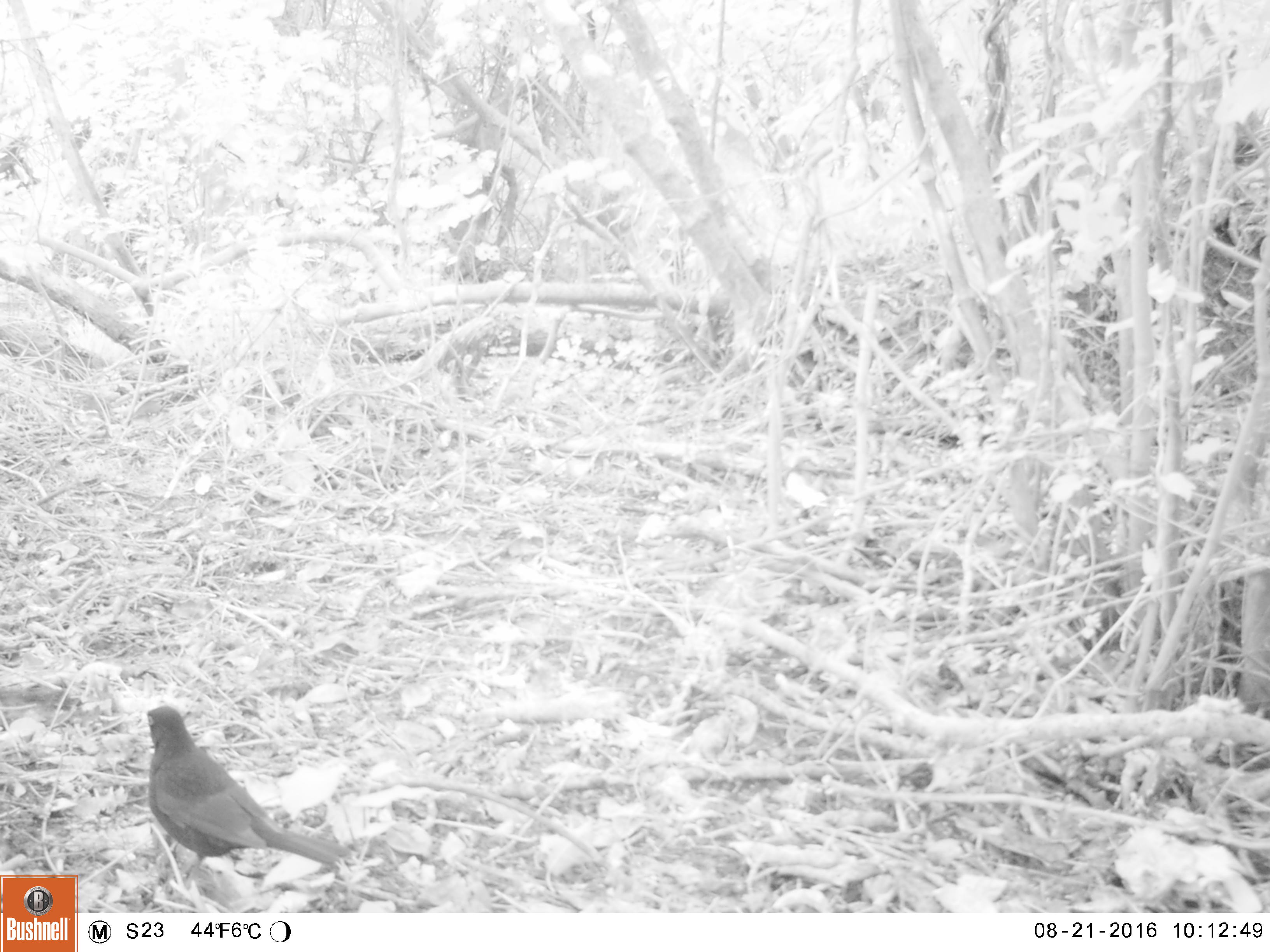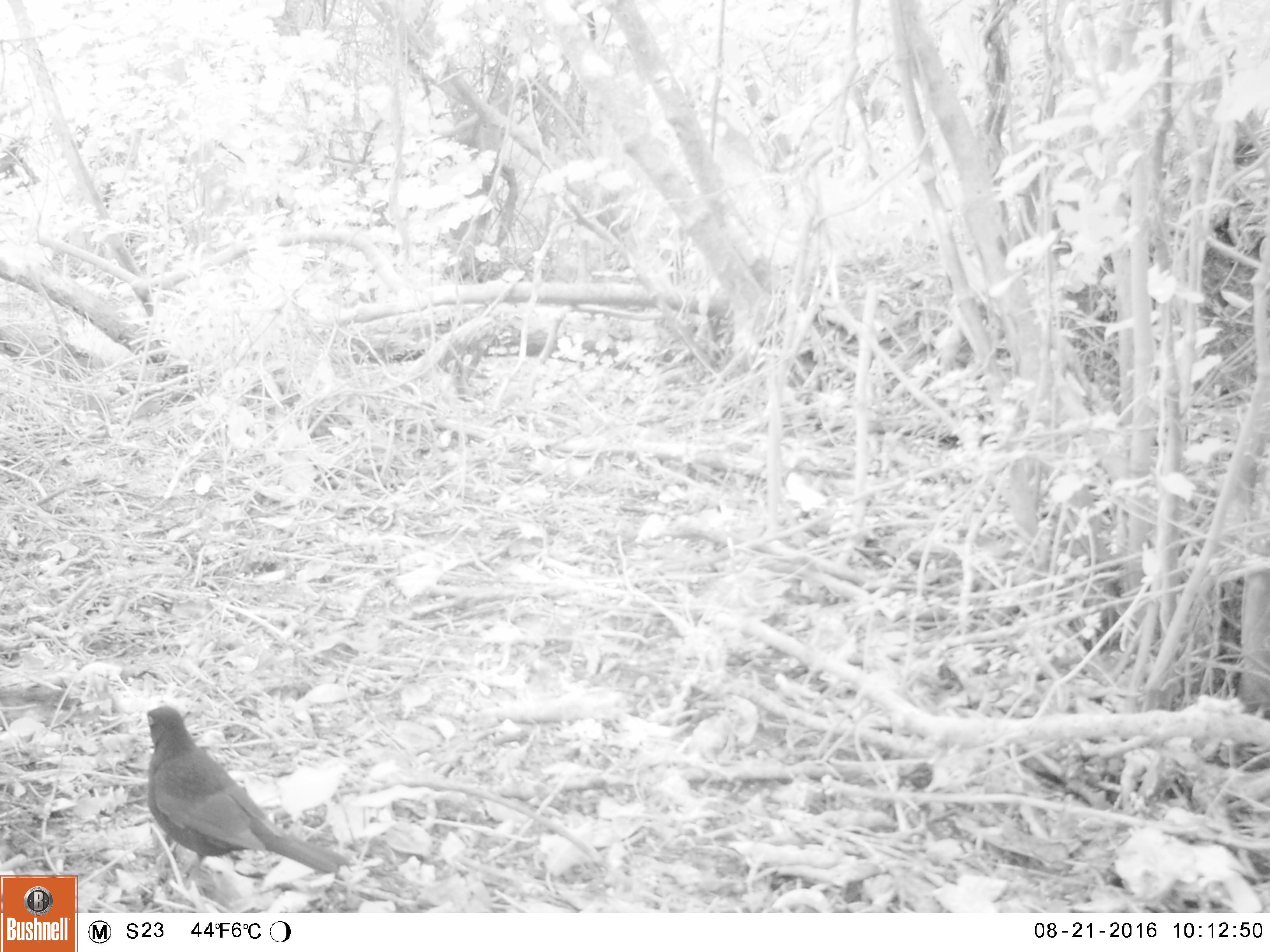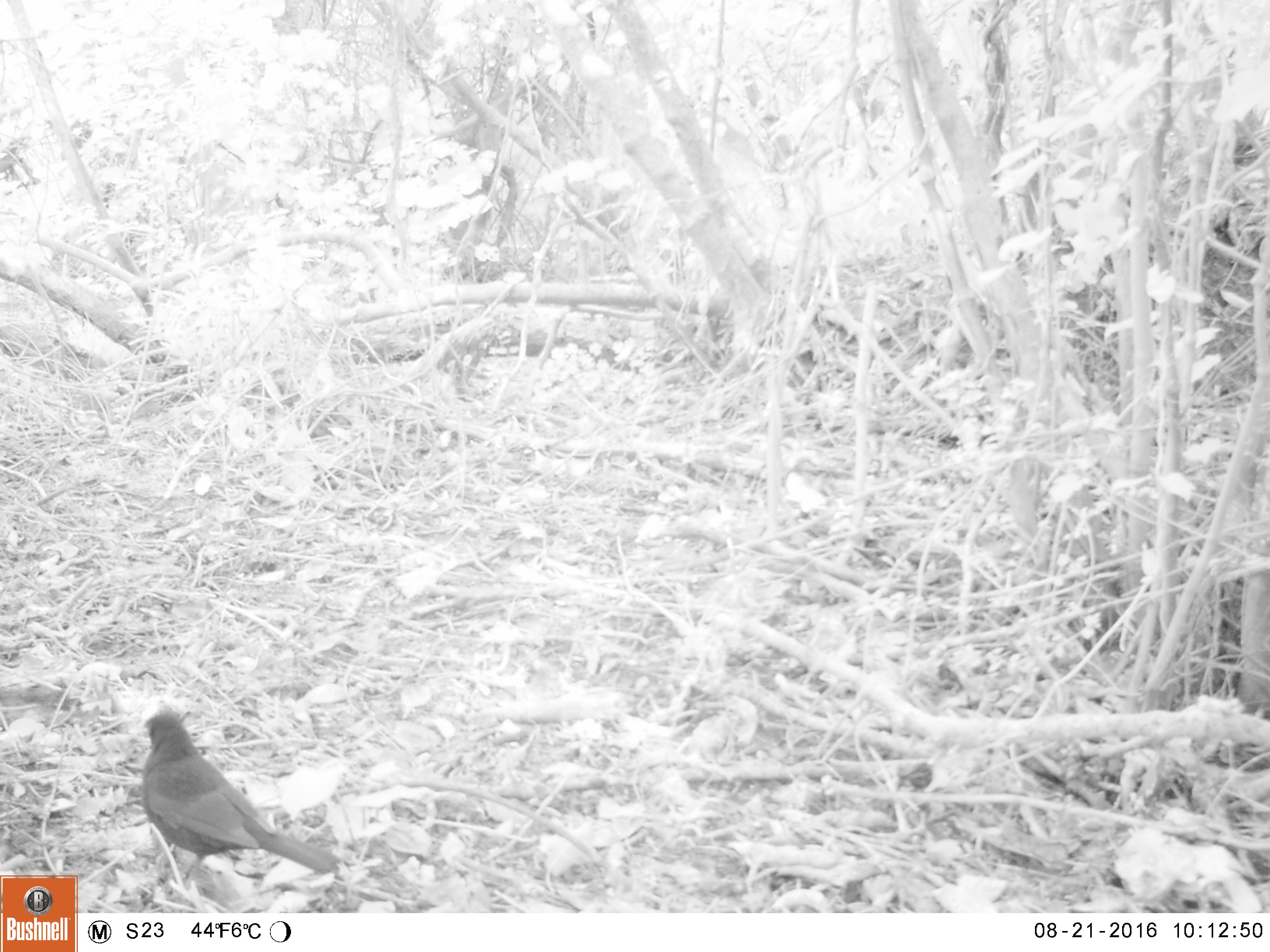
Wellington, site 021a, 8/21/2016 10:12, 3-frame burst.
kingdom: Animalia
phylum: Chordata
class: Aves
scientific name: Aves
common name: bird